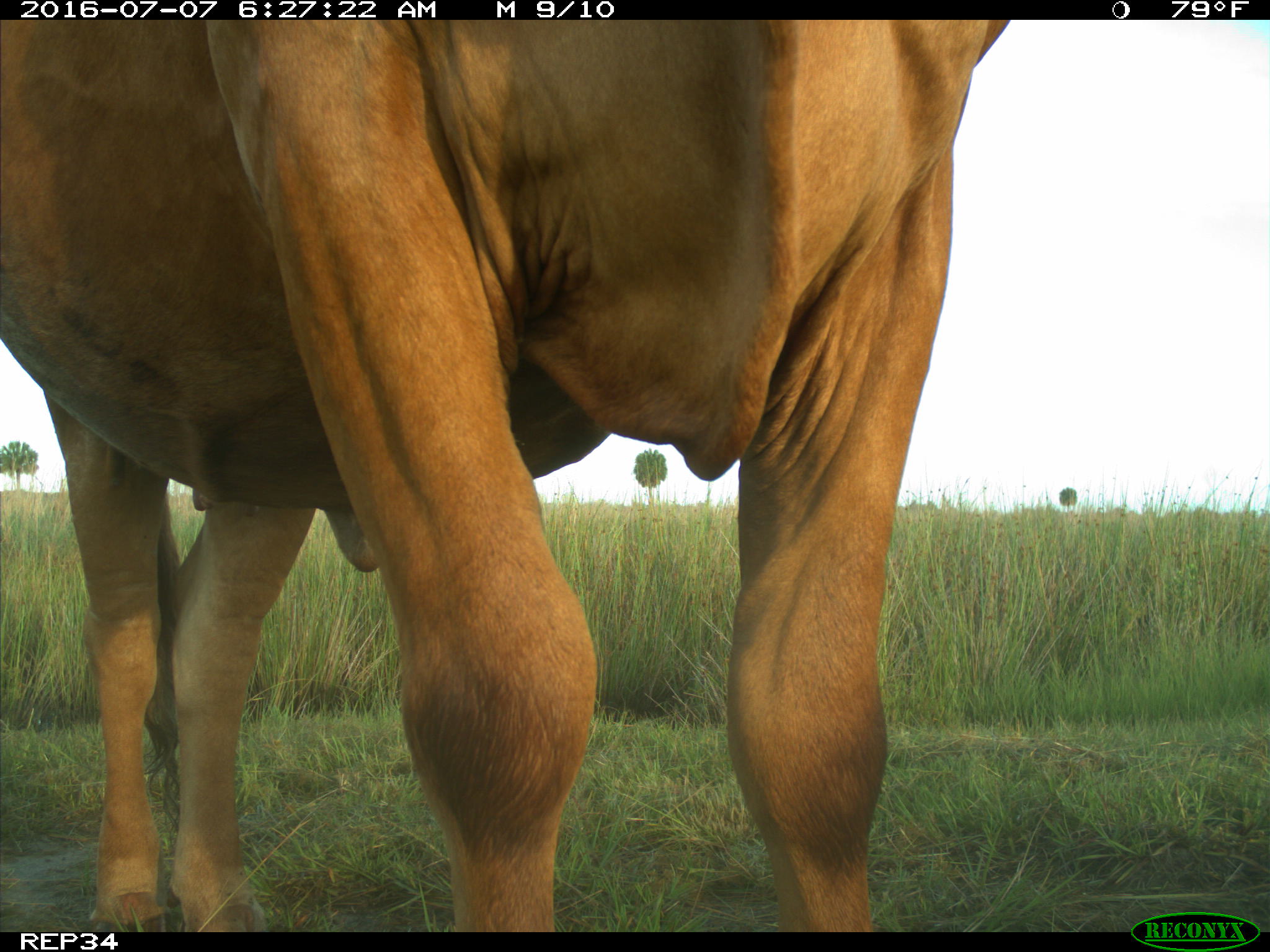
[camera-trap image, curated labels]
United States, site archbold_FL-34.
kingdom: Animalia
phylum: Chordata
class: Mammalia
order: Artiodactyla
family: Bovidae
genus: Bos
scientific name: Bos taurus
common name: domestic cow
Bos taurus (domestic cow).